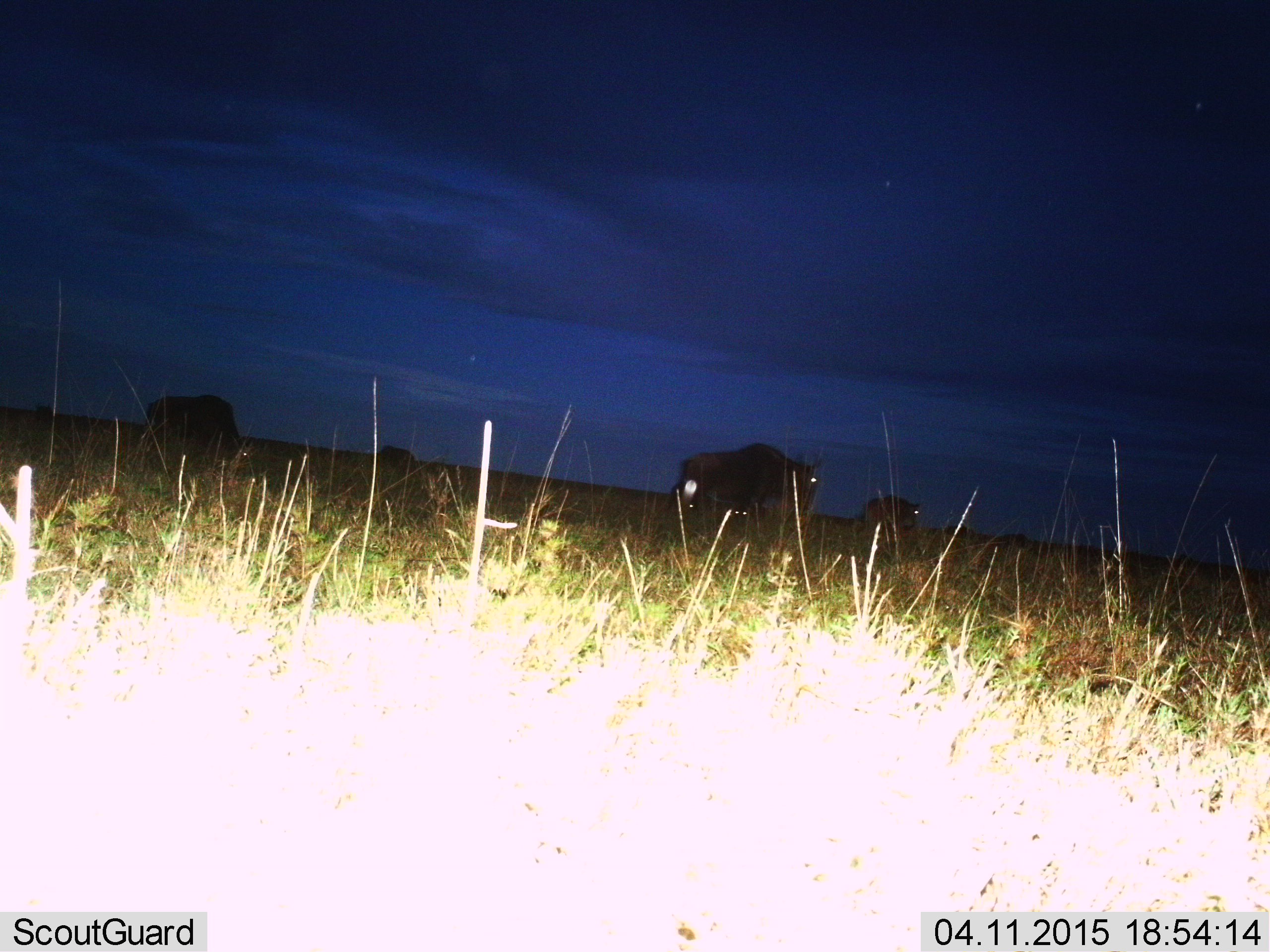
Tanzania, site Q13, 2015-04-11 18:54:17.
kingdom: Animalia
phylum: Chordata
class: Mammalia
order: Artiodactyla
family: Bovidae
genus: Connochaetes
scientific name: Connochaetes taurinus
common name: blue wildebeest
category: wildebeest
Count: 4.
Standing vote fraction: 60%.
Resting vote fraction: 0%.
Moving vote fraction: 40%.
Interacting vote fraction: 0%.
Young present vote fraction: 0%.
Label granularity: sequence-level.